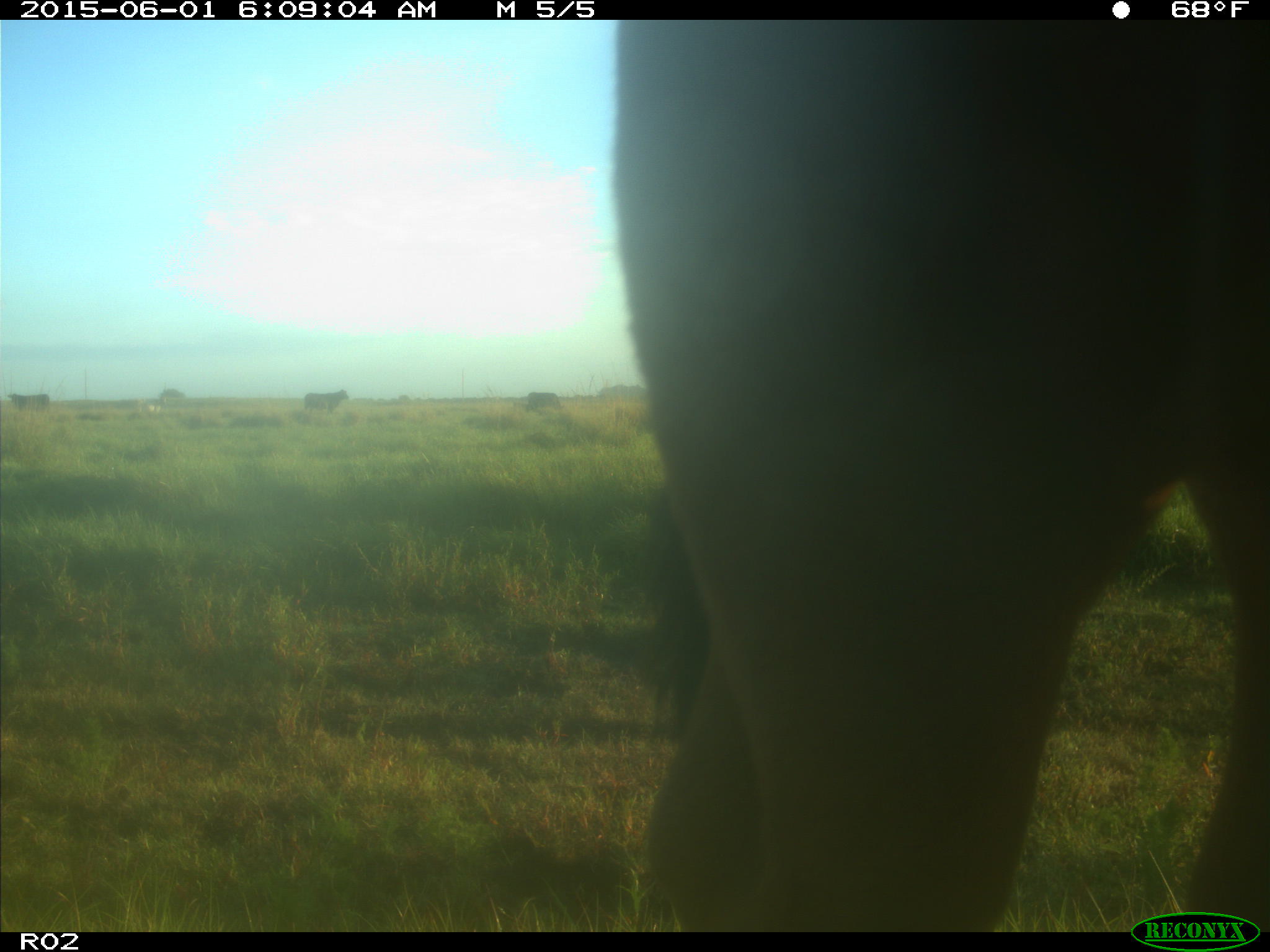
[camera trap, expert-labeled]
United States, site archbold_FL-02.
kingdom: Animalia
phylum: Chordata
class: Mammalia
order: Artiodactyla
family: Bovidae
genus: Bos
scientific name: Bos taurus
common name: domestic cow